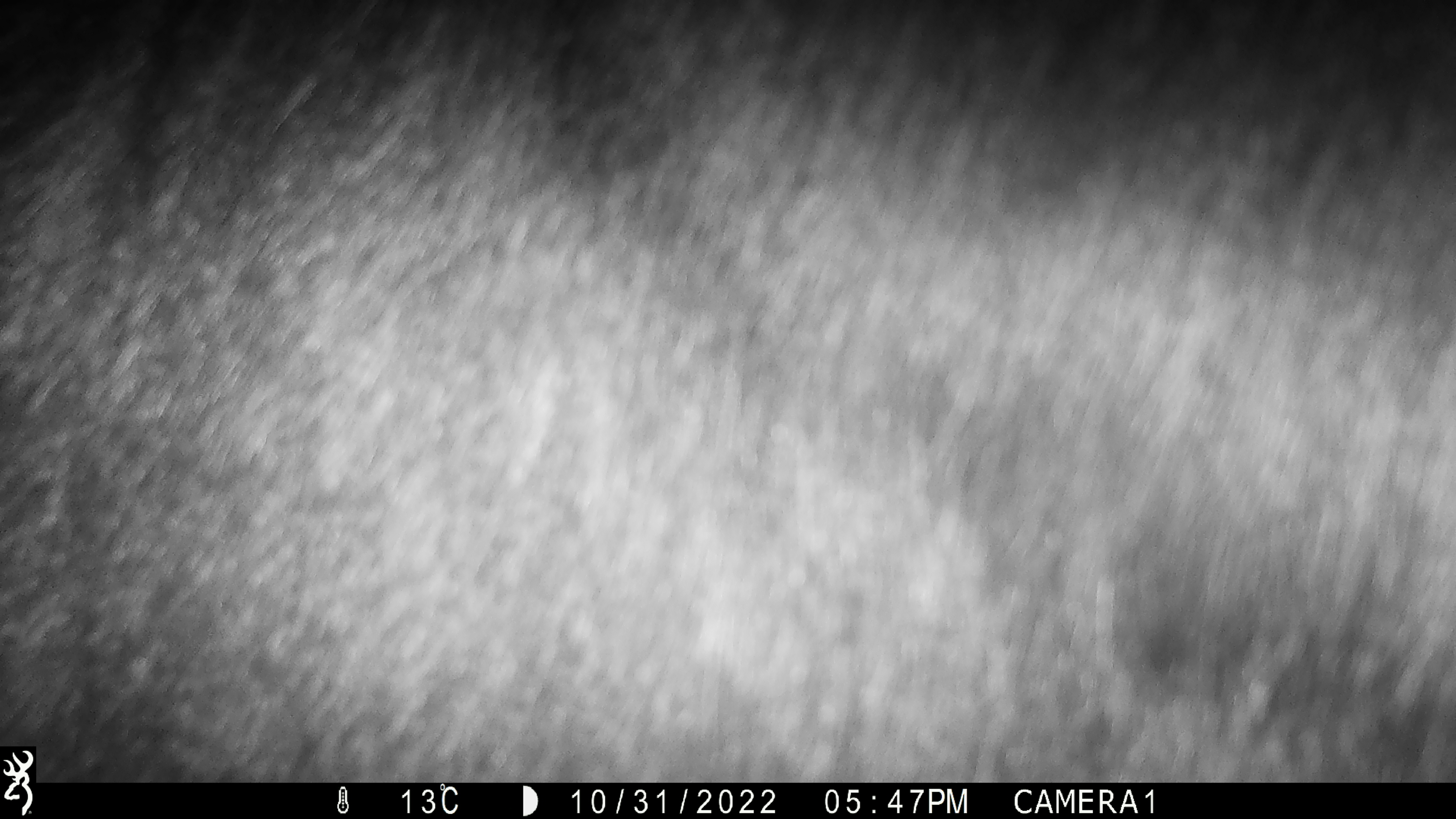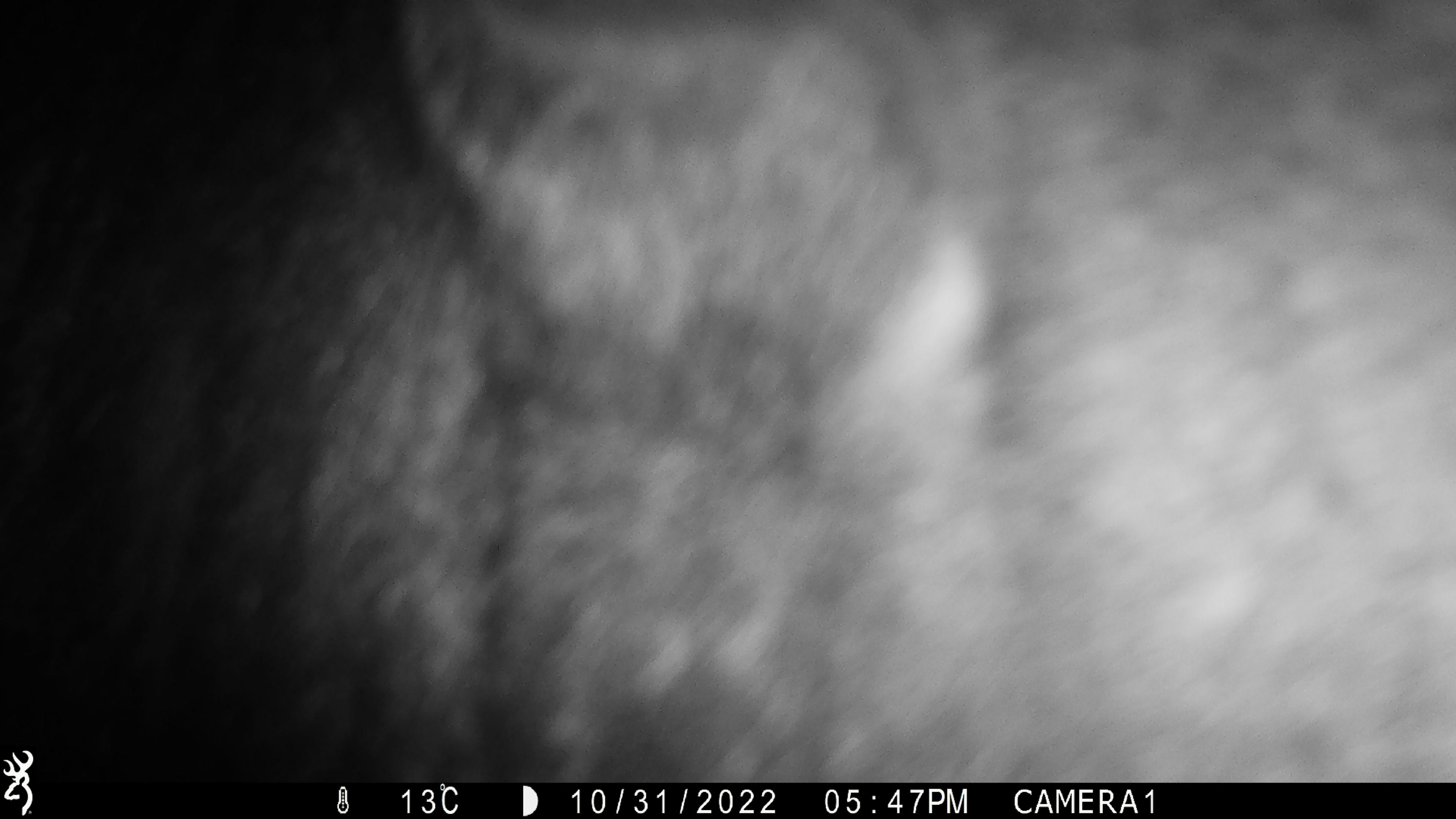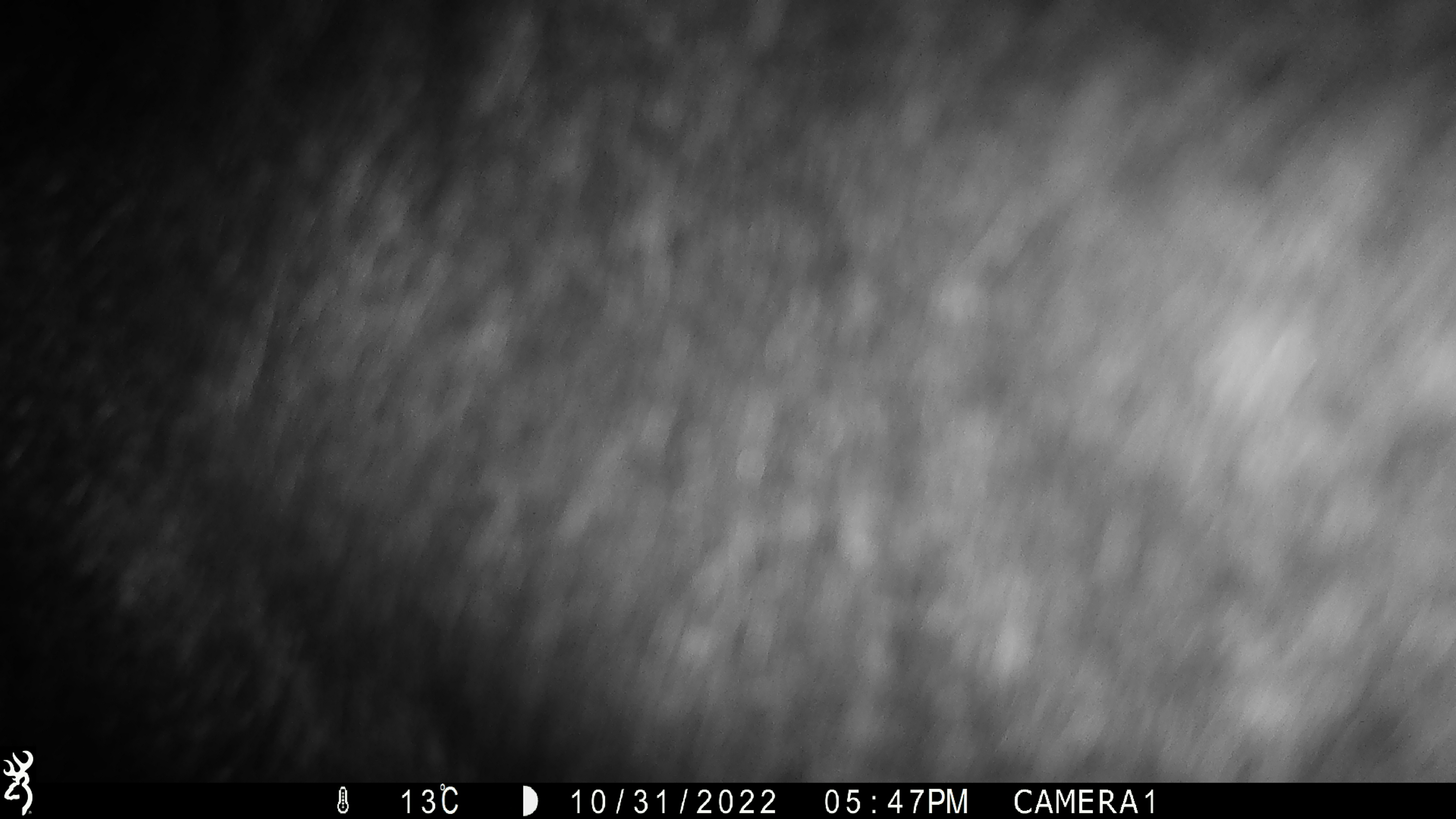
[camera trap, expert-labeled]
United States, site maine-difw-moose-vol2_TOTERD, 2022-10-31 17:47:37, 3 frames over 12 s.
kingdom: Animalia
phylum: Chordata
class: Mammalia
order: Artiodactyla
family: Cervidae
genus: Alces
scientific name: Alces alces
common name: moose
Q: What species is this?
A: Moose (Alces alces).